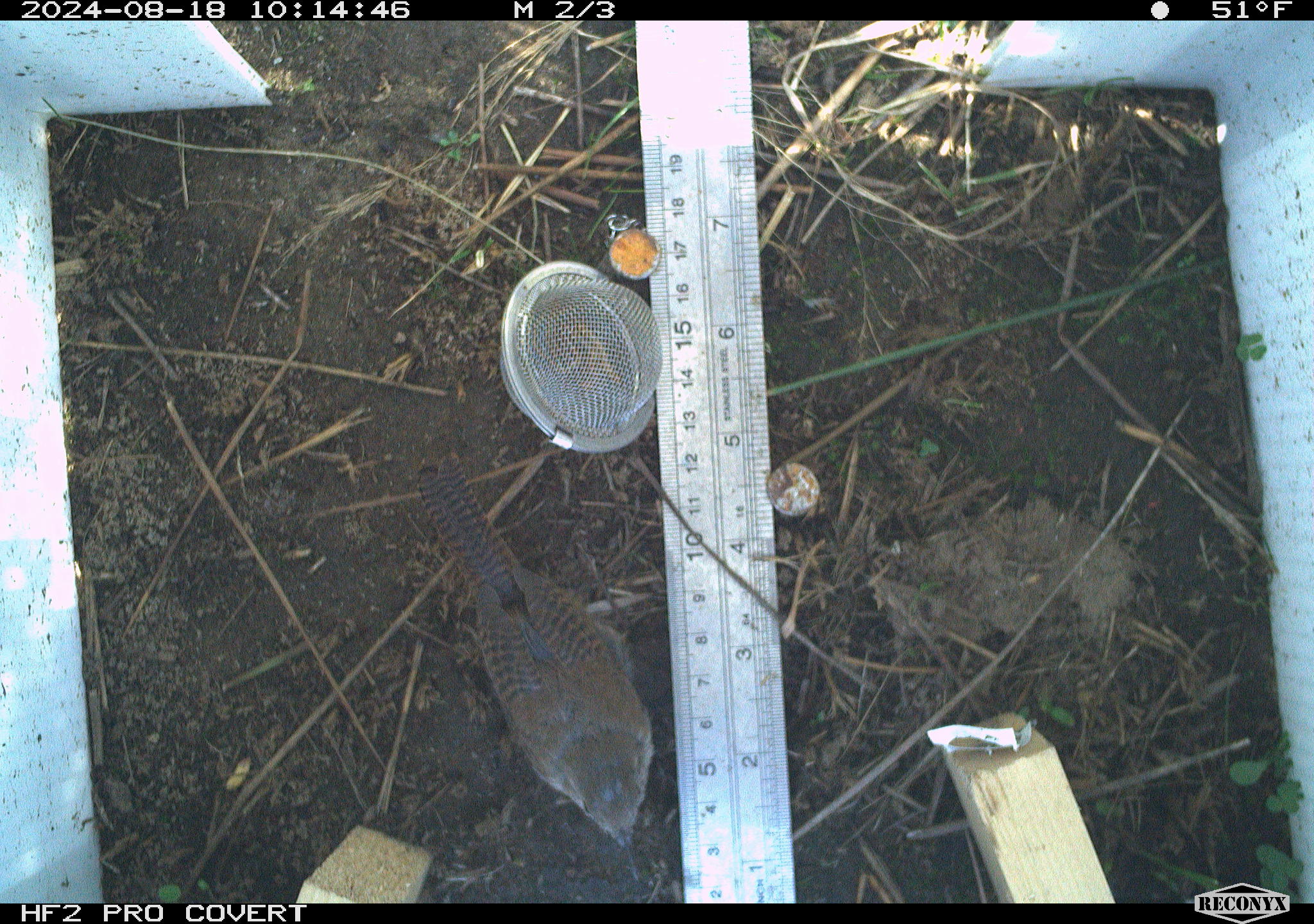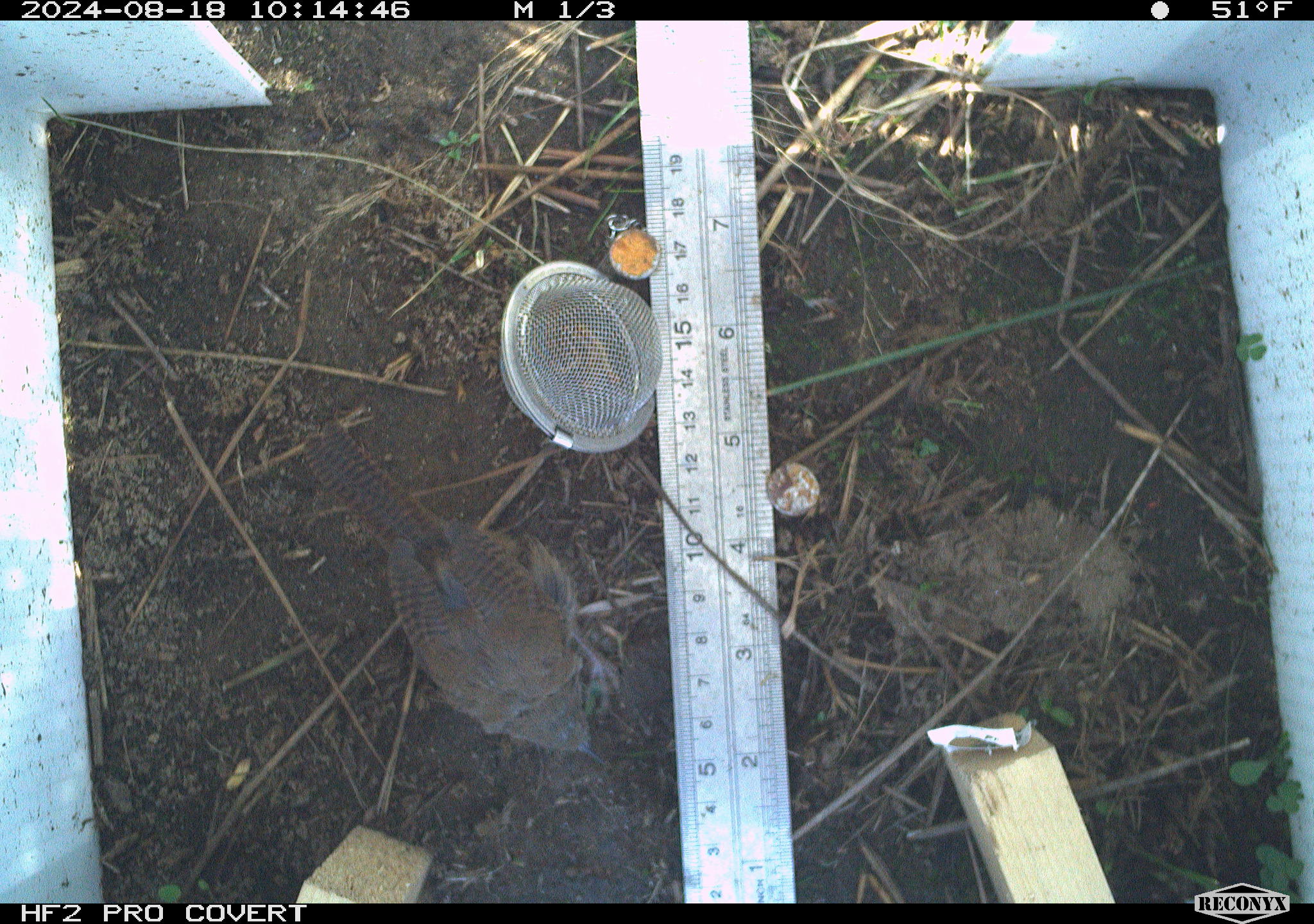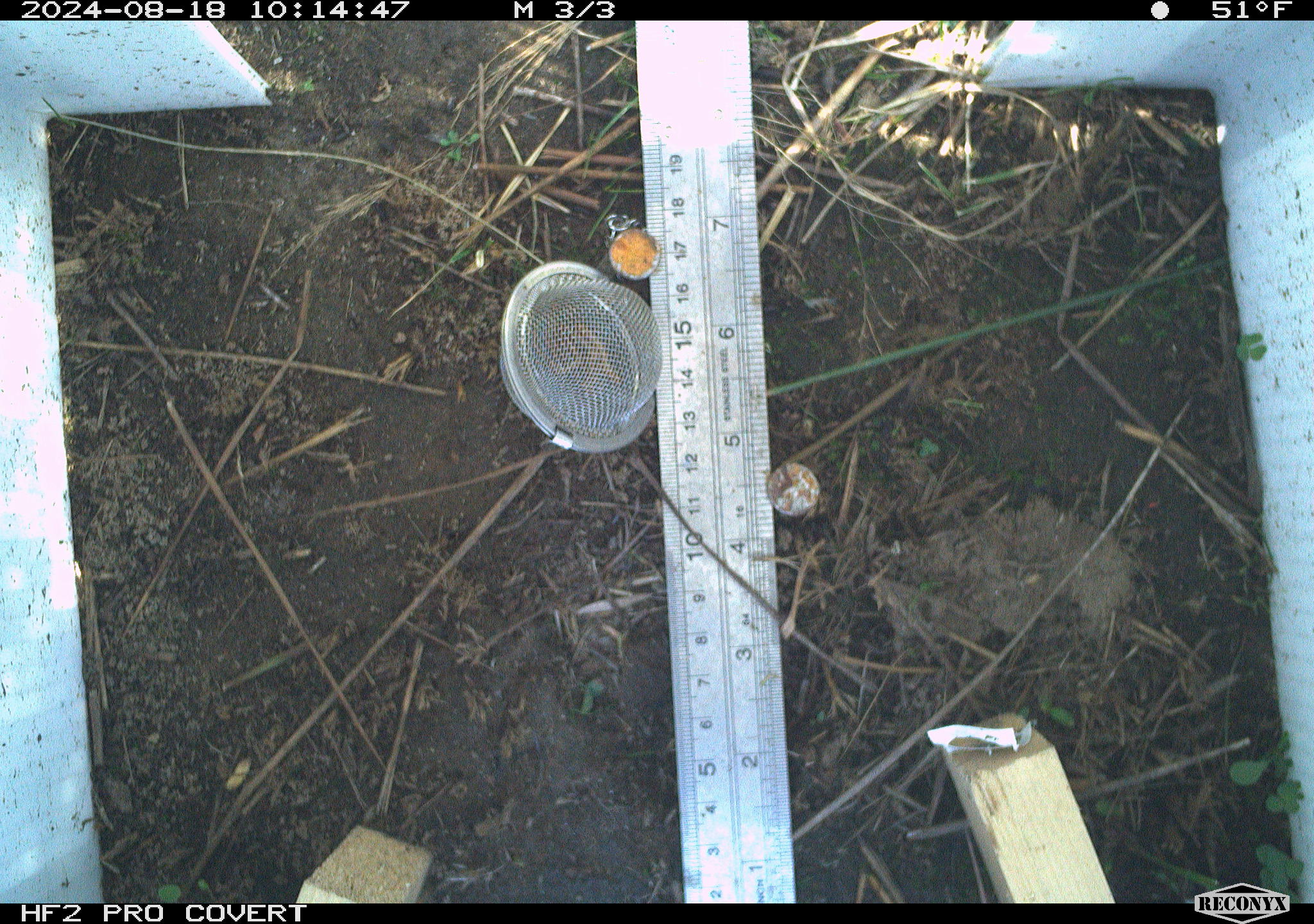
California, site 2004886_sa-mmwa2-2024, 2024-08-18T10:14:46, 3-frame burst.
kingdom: Animalia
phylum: Chordata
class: Aves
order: Passeriformes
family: Troglodytidae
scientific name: Troglodytidae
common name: wren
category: troglodytidae family